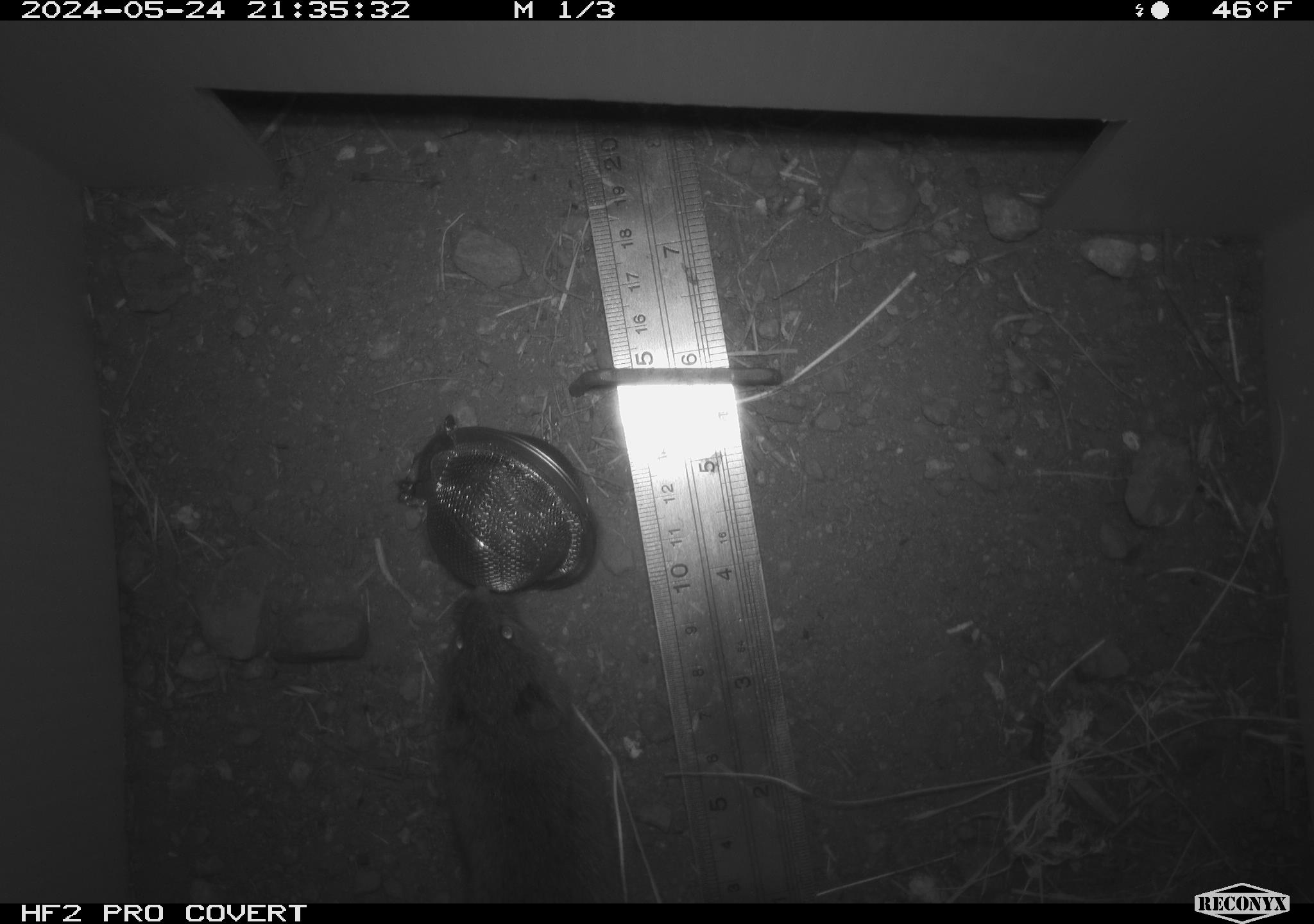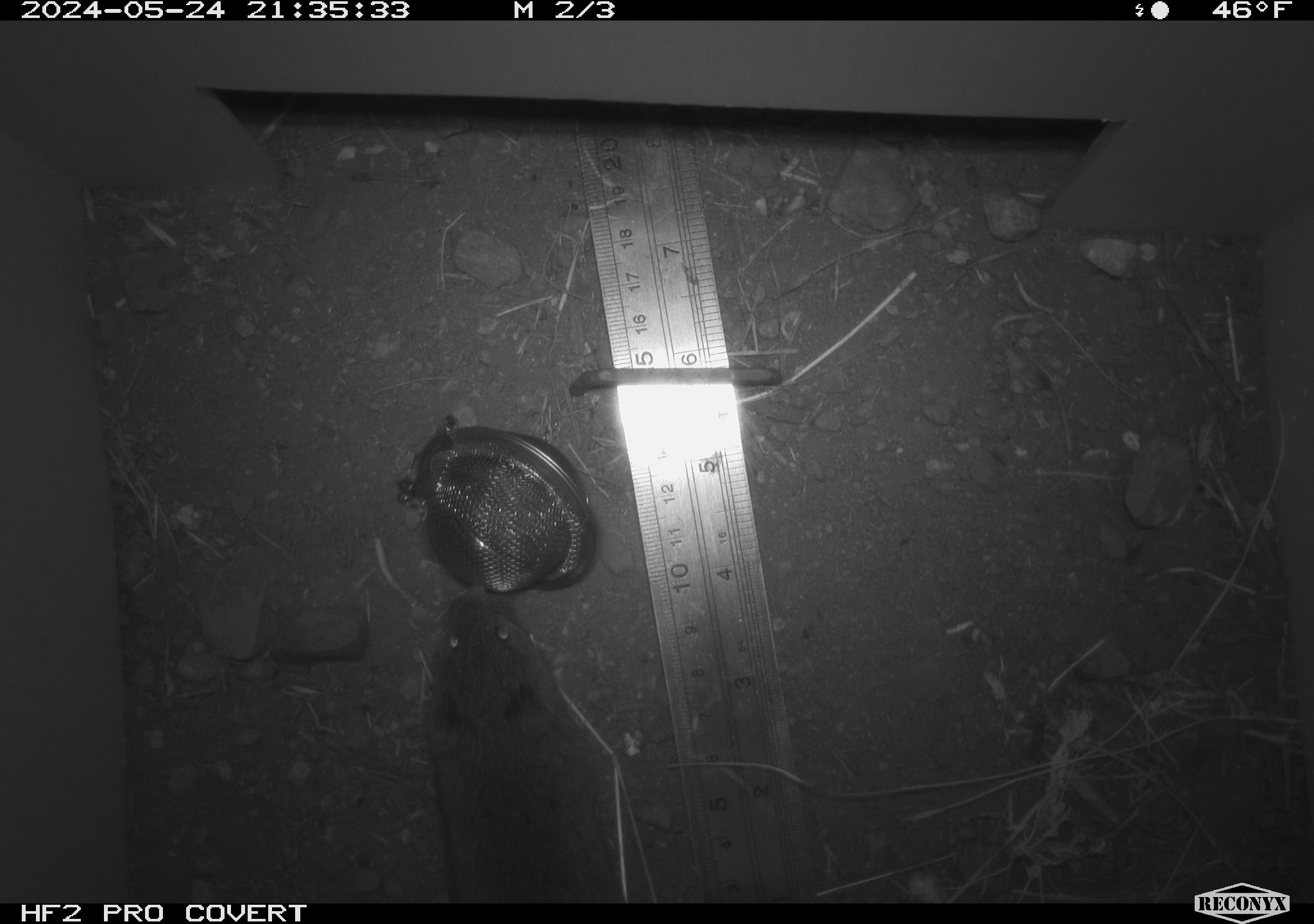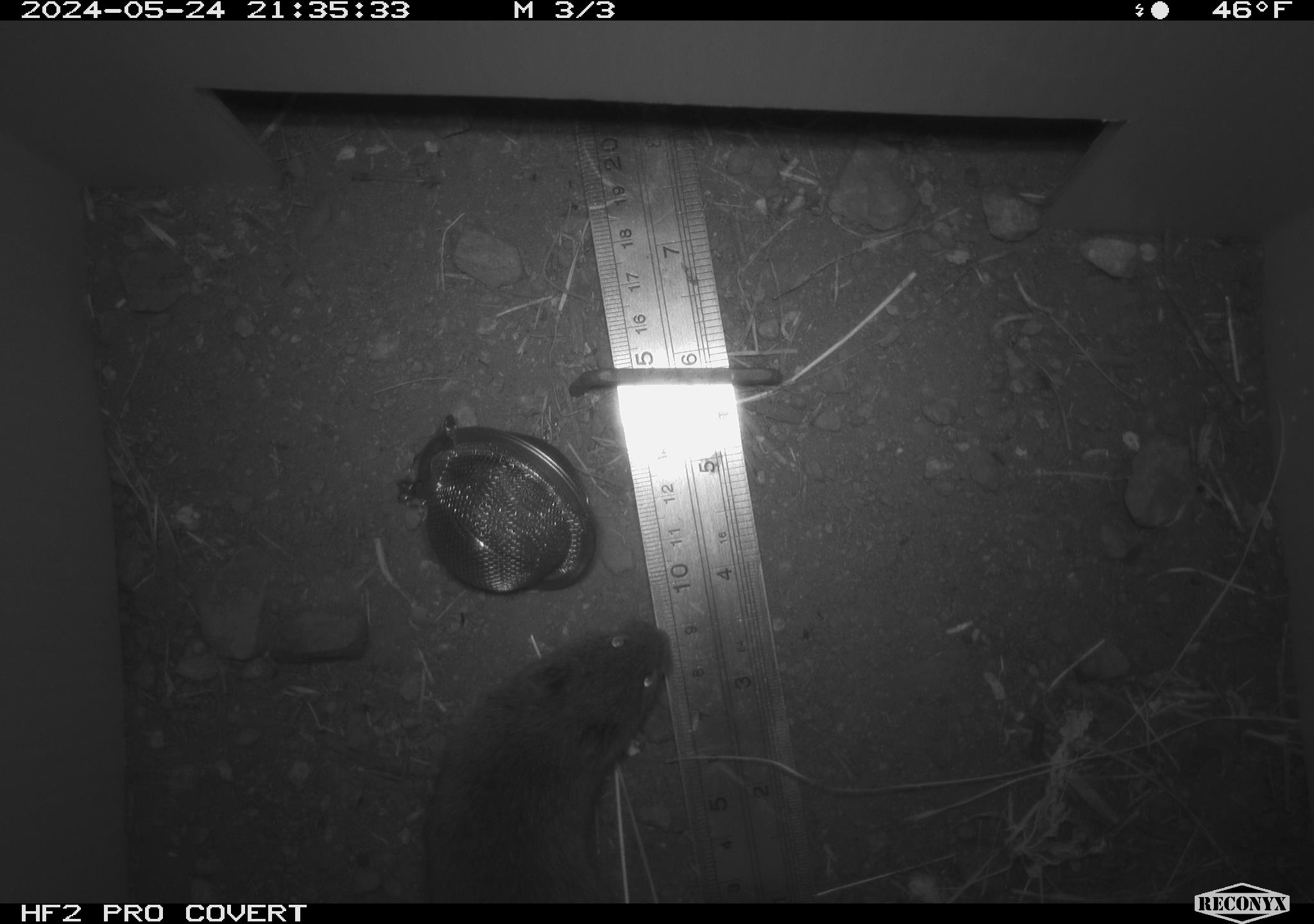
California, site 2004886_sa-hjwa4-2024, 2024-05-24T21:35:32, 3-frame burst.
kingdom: Animalia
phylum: Chordata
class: Mammalia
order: Rodentia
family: Cricetidae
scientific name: Cricetidae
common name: hamsters, voles, lemmings, and allies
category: cricetidae family